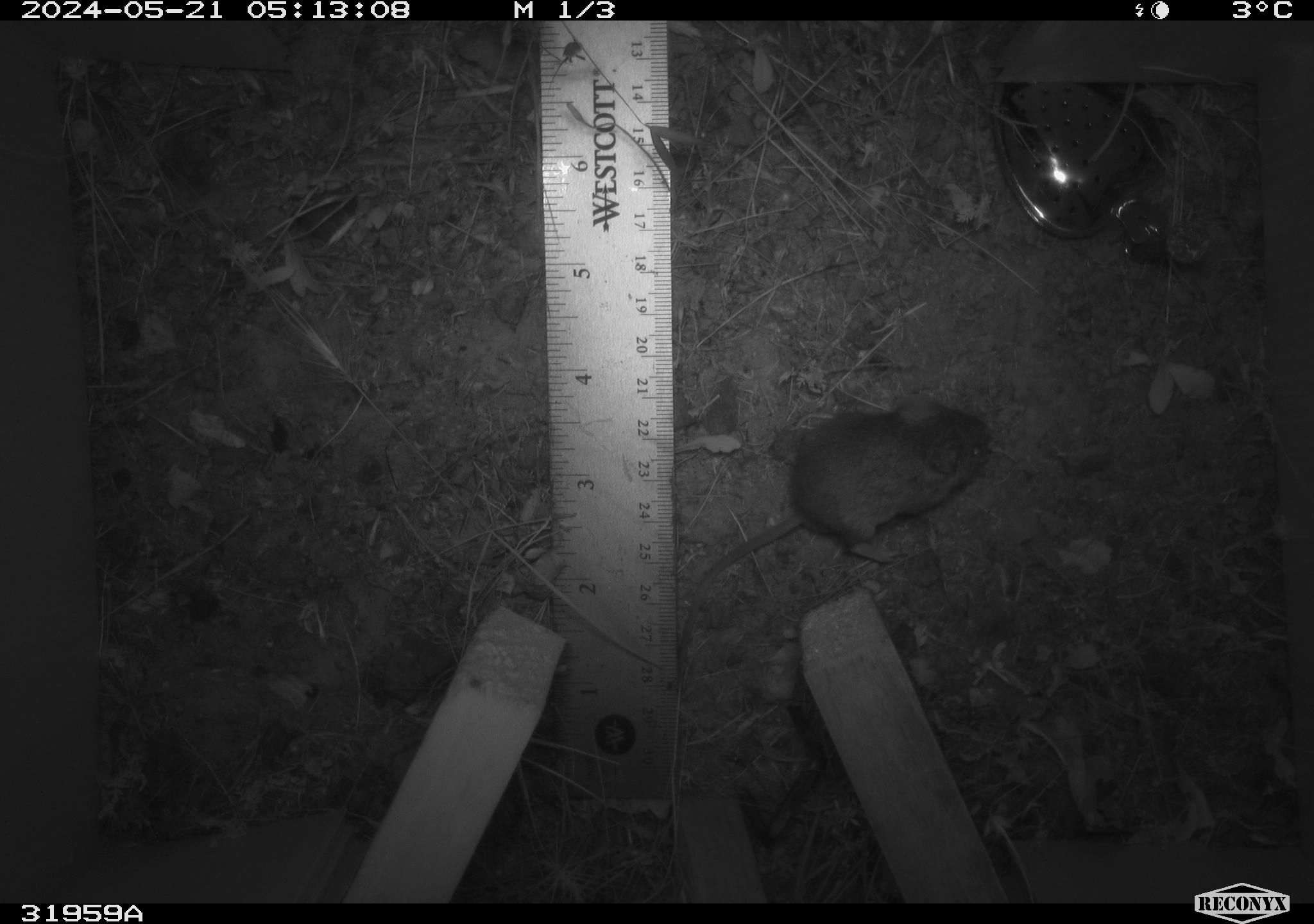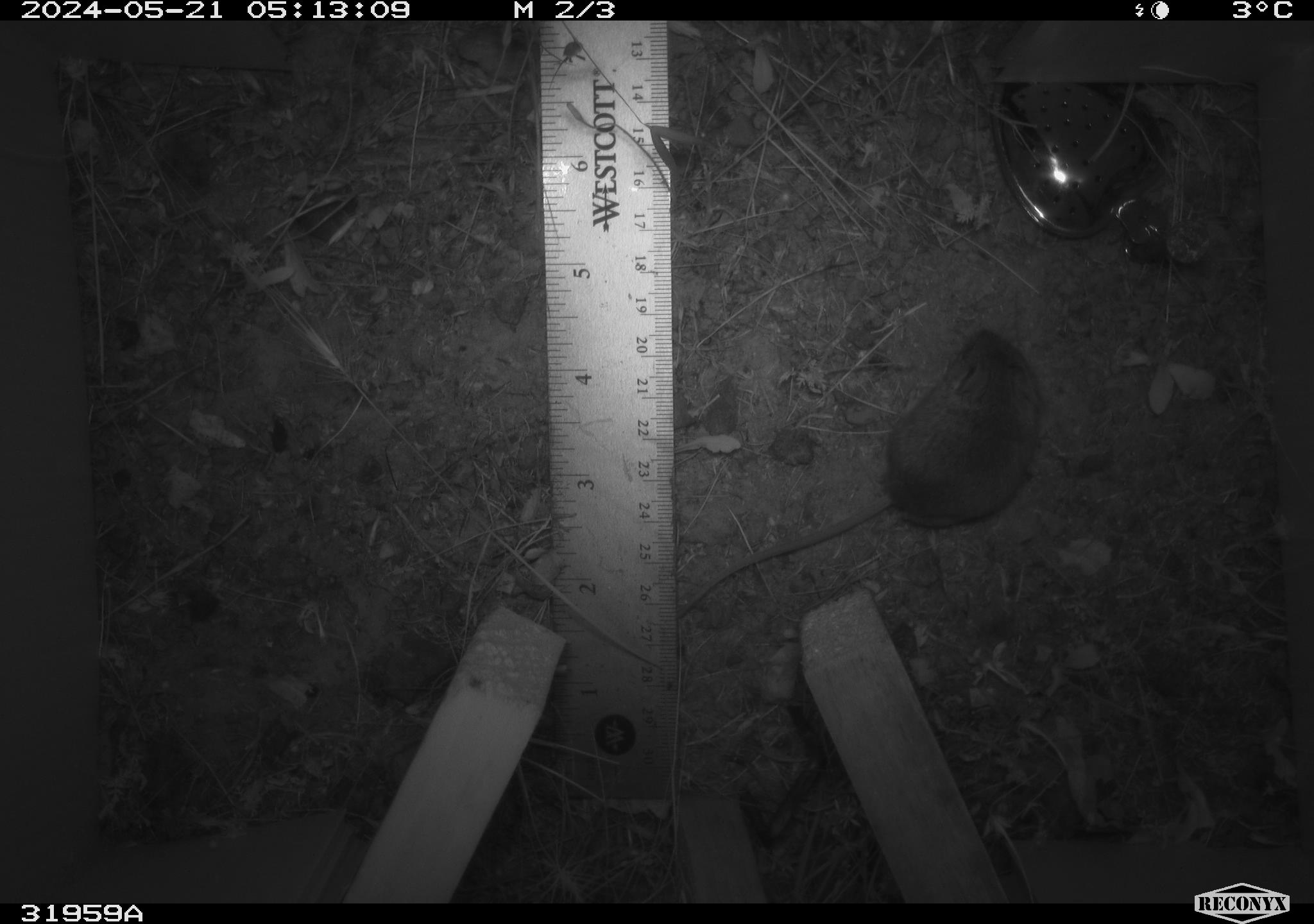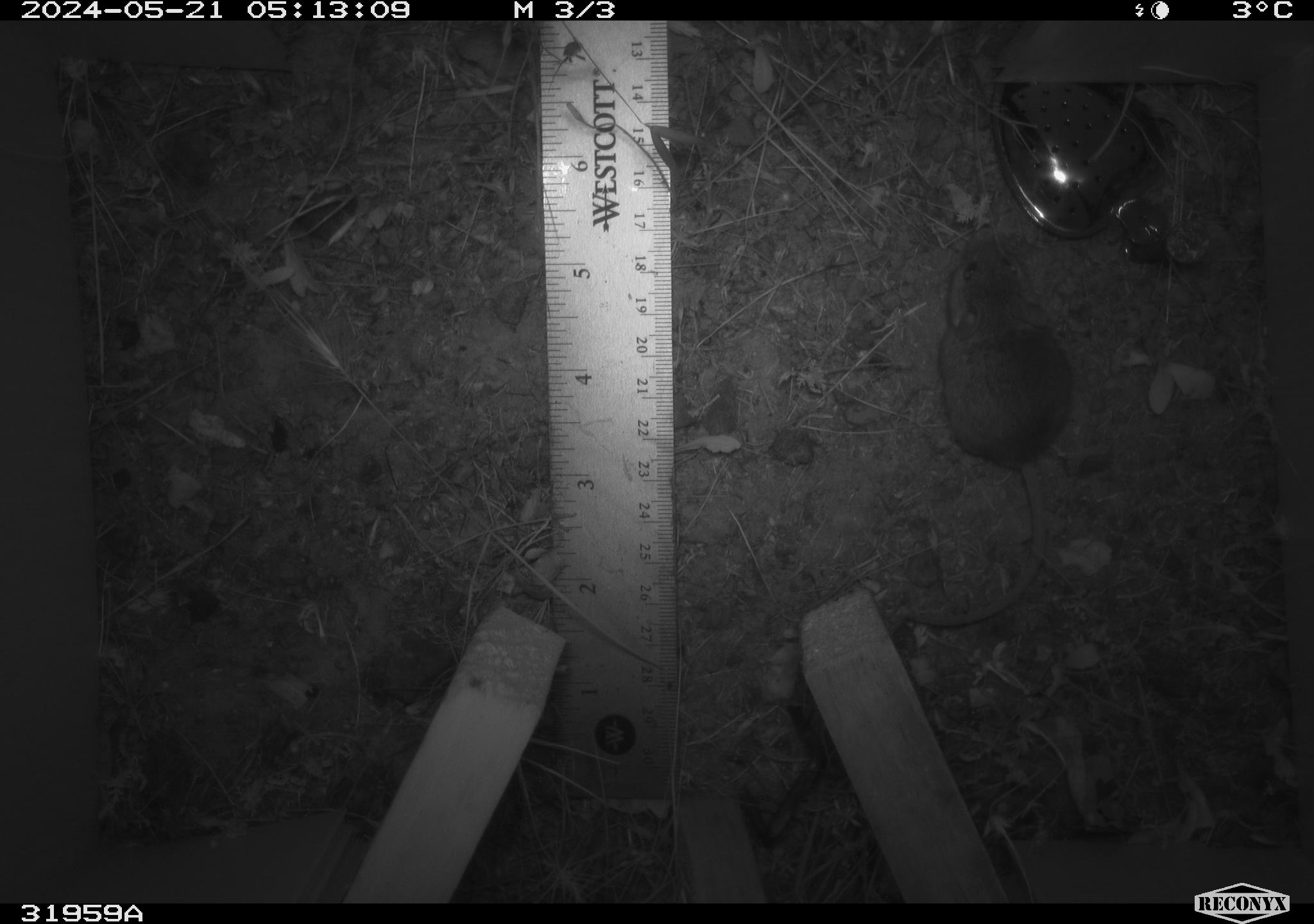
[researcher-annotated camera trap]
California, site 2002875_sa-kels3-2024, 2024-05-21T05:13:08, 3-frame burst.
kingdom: Animalia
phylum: Chordata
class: Mammalia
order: Rodentia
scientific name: Rodentia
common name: rodent